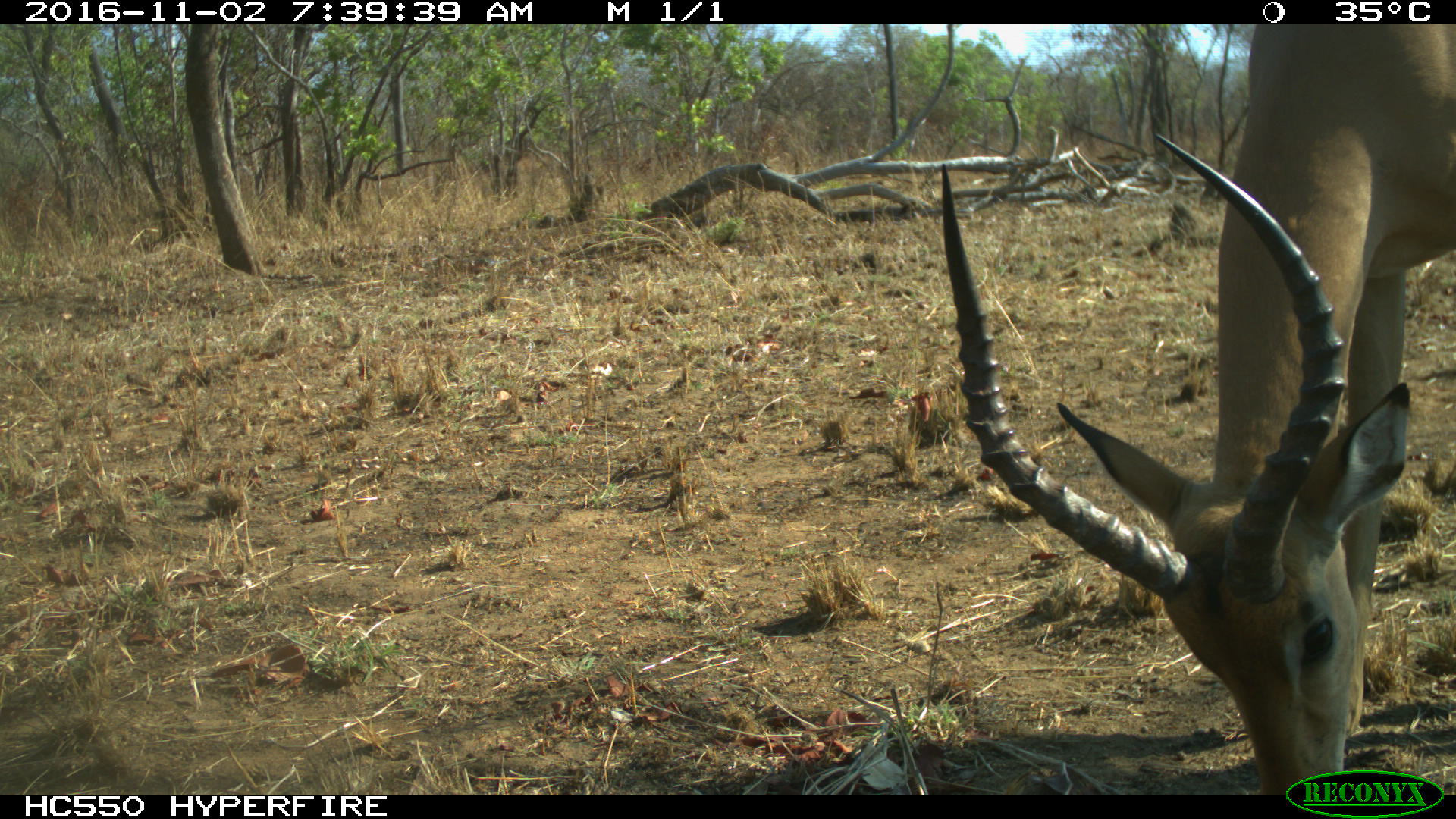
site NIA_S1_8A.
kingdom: Animalia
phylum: Chordata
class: Mammalia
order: Artiodactyla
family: Bovidae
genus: Aepyceros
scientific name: Aepyceros melampus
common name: impala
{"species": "impala (Aepyceros melampus)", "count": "1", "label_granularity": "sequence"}